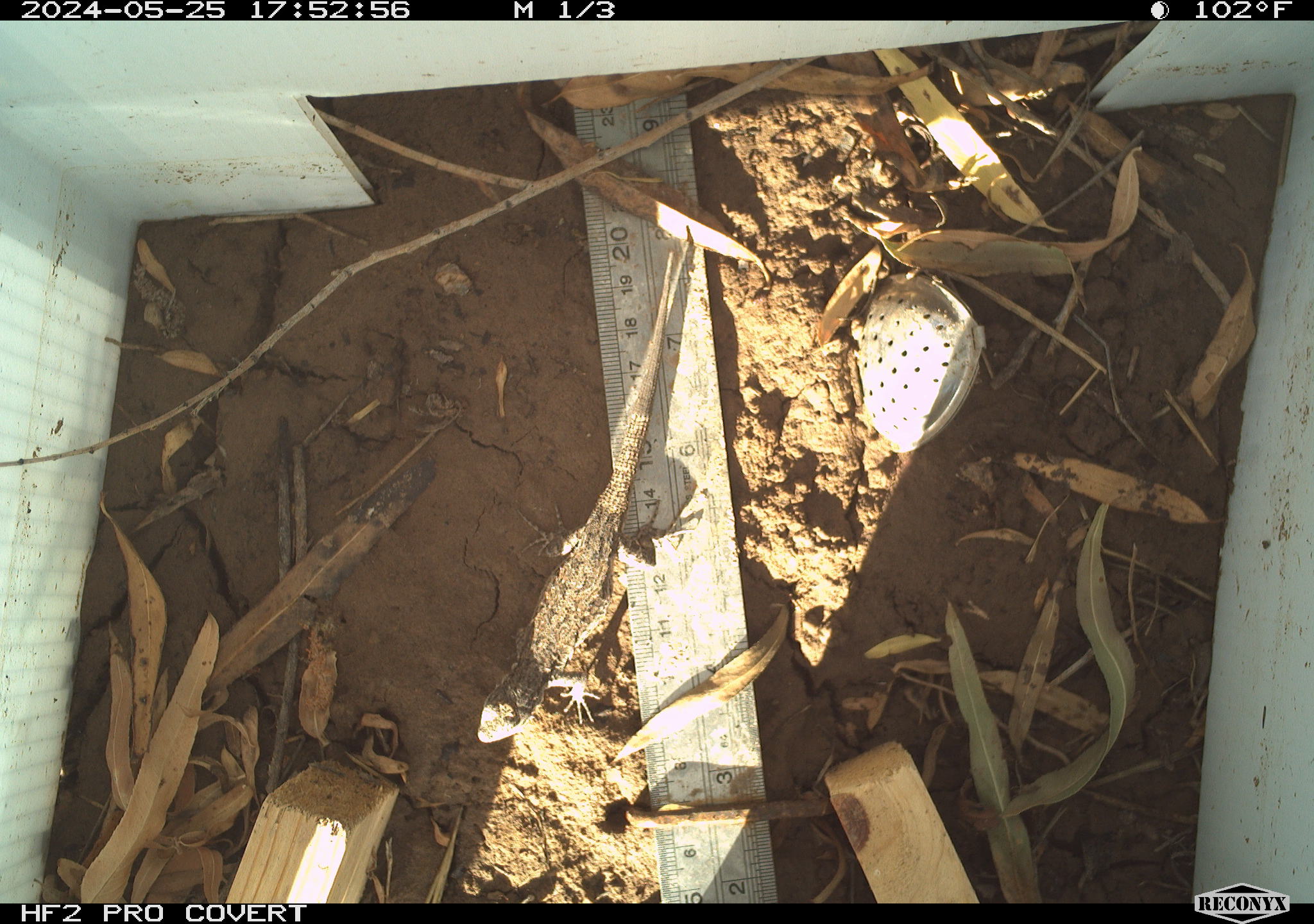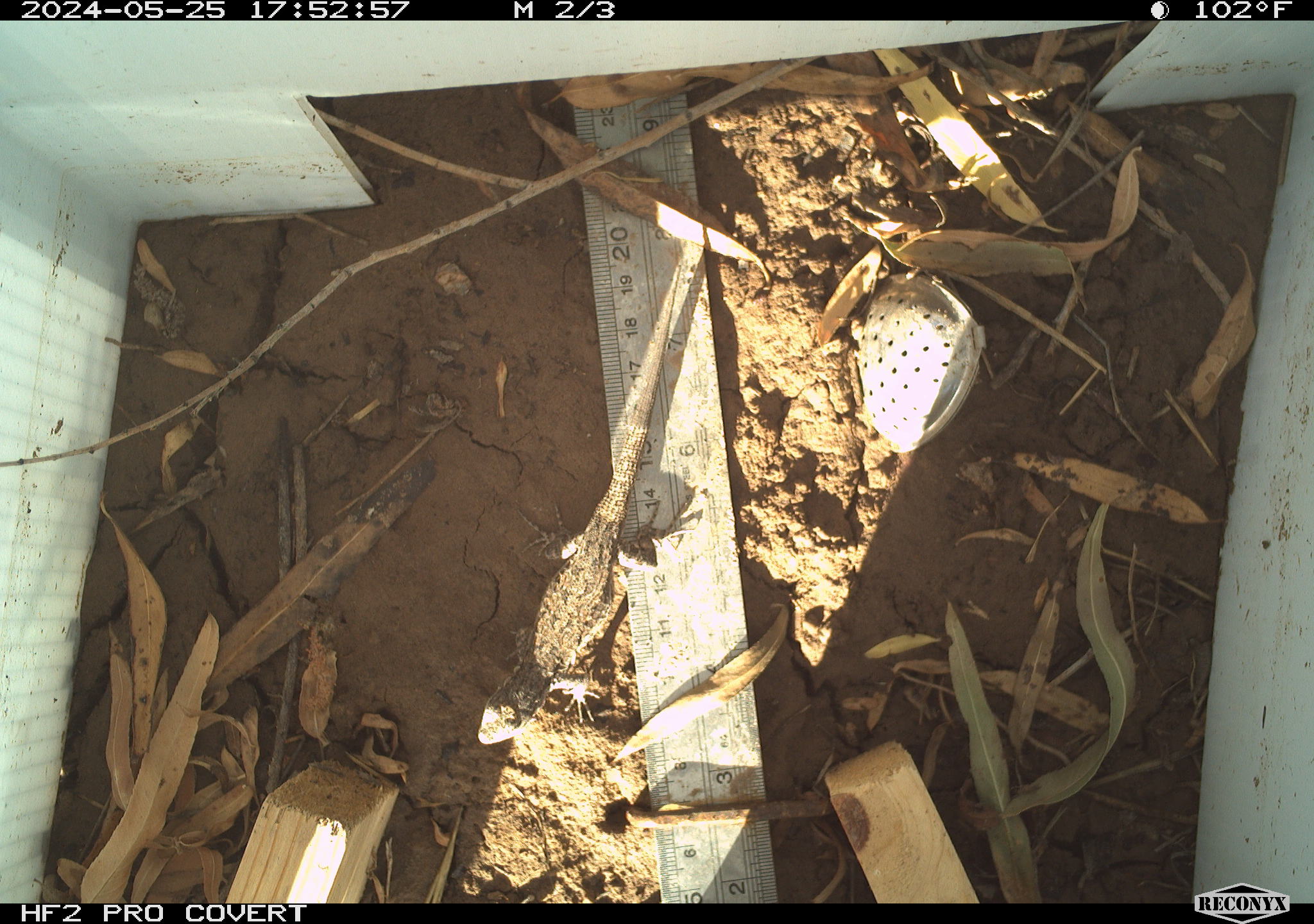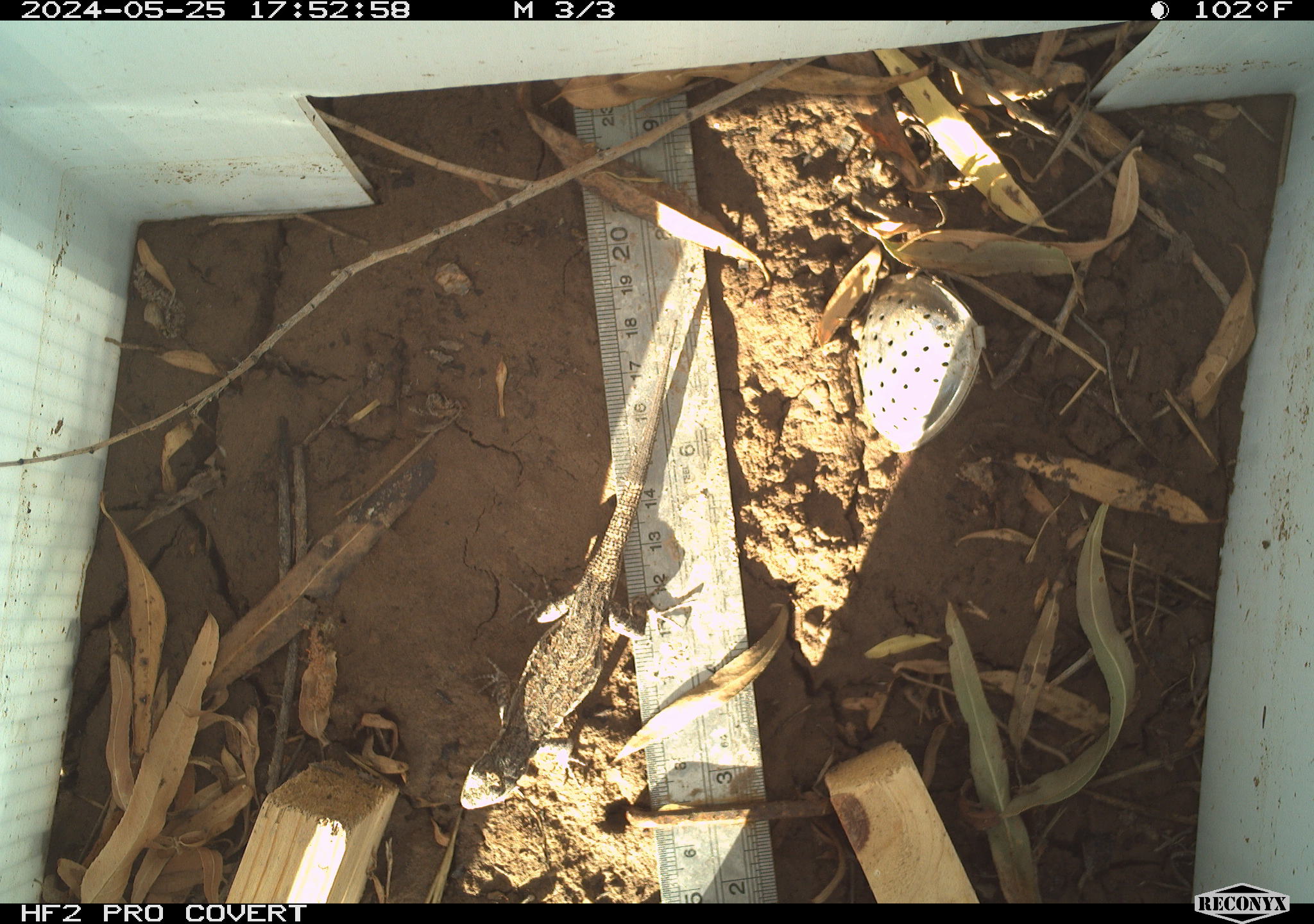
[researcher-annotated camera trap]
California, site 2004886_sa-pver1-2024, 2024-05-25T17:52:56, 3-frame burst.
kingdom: Animalia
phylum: Chordata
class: Reptilia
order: Squamata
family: Phrynosomatidae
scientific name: Phrynosomatidae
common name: phrynosomatid lizards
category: phrynosomatidae family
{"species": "phrynosomatidae family (phrynosomatid lizards) (Phrynosomatidae)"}